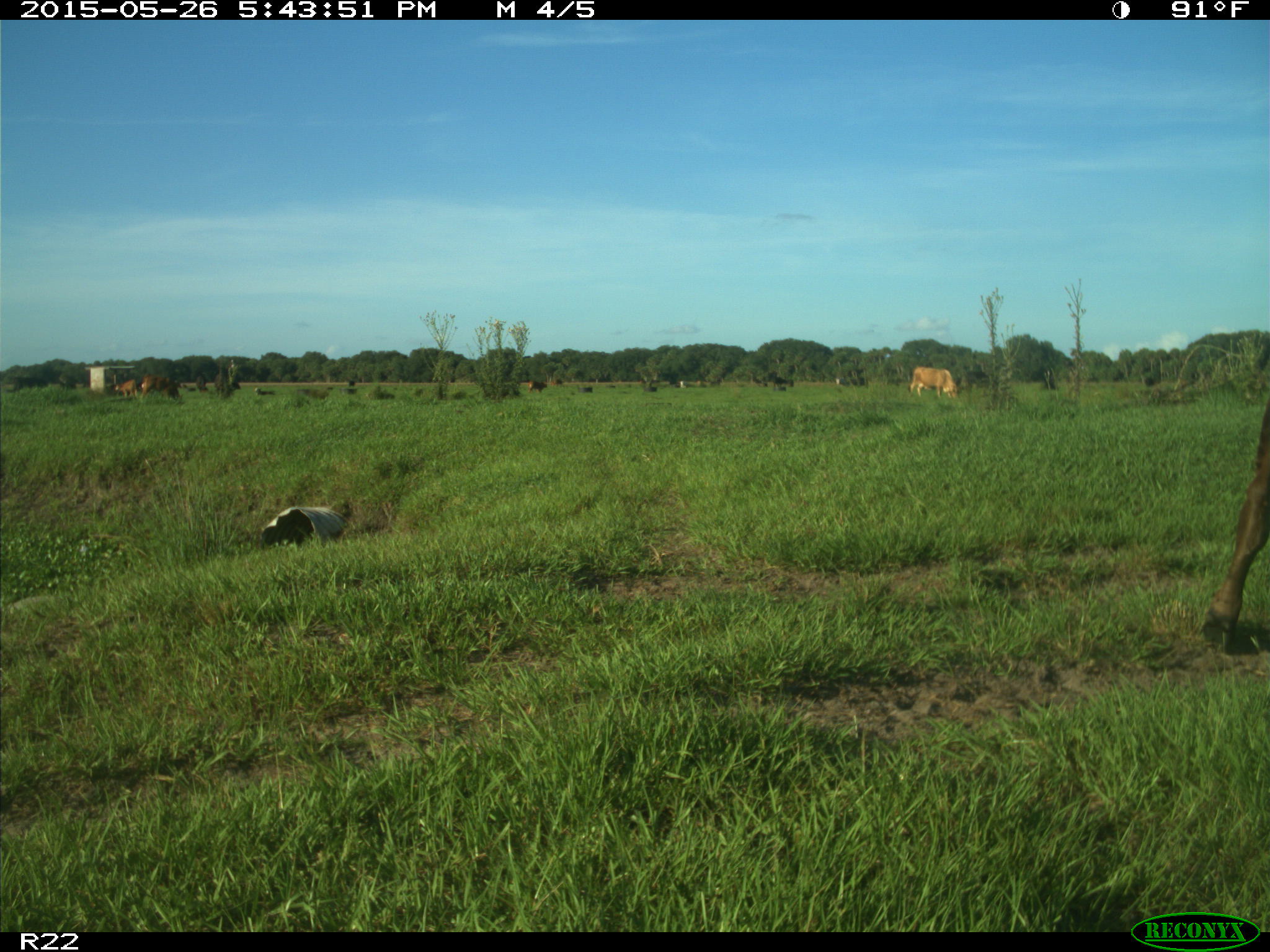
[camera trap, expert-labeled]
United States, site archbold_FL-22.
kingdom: Animalia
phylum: Chordata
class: Mammalia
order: Artiodactyla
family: Bovidae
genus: Bos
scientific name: Bos taurus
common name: domestic cow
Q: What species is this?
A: Bos taurus (domestic cow).